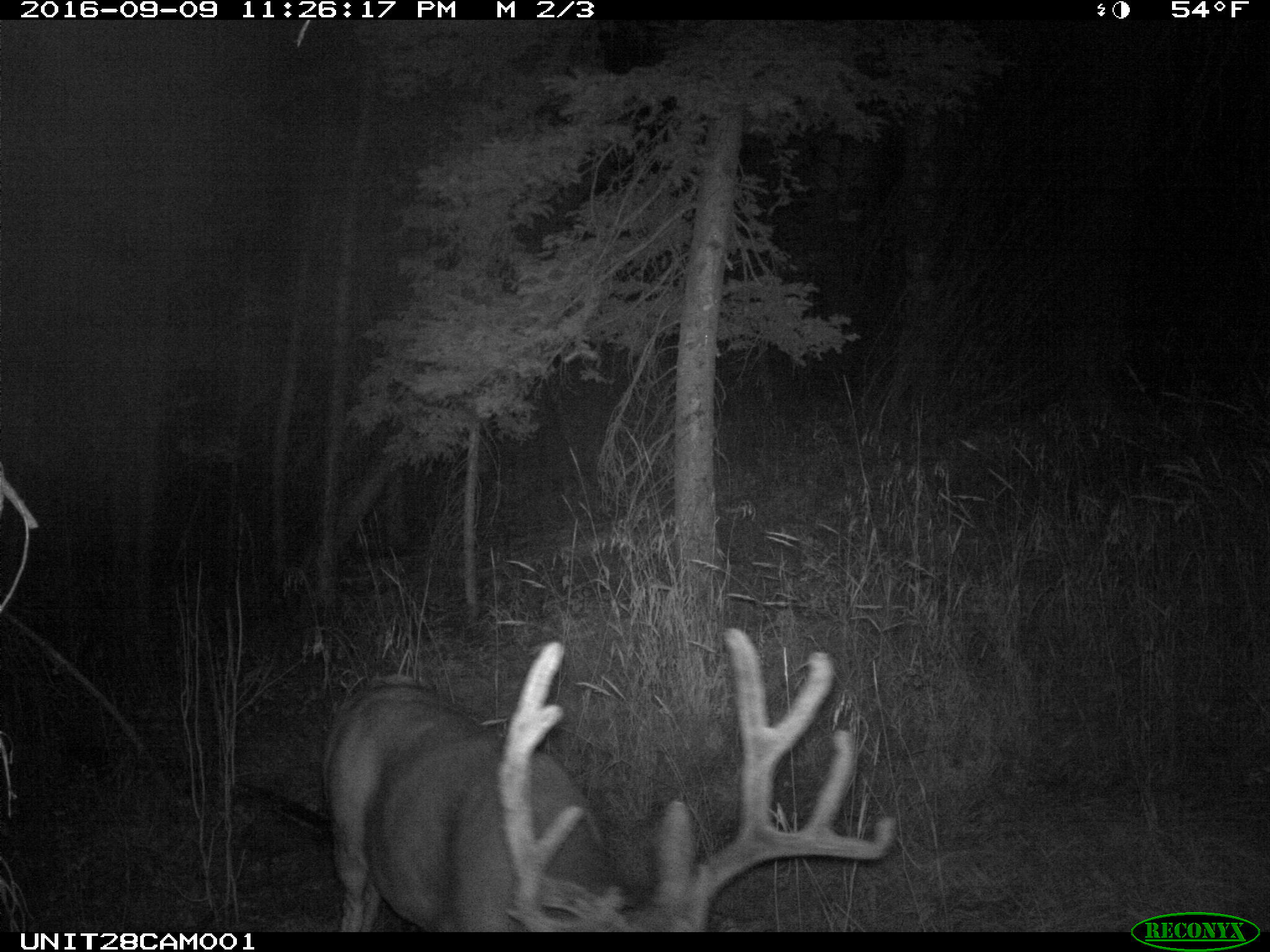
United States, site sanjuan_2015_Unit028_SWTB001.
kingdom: Animalia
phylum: Chordata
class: Mammalia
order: Artiodactyla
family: Cervidae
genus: Odocoileus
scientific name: Odocoileus hemionus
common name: mule deer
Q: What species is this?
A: Odocoileus hemionus (mule deer).